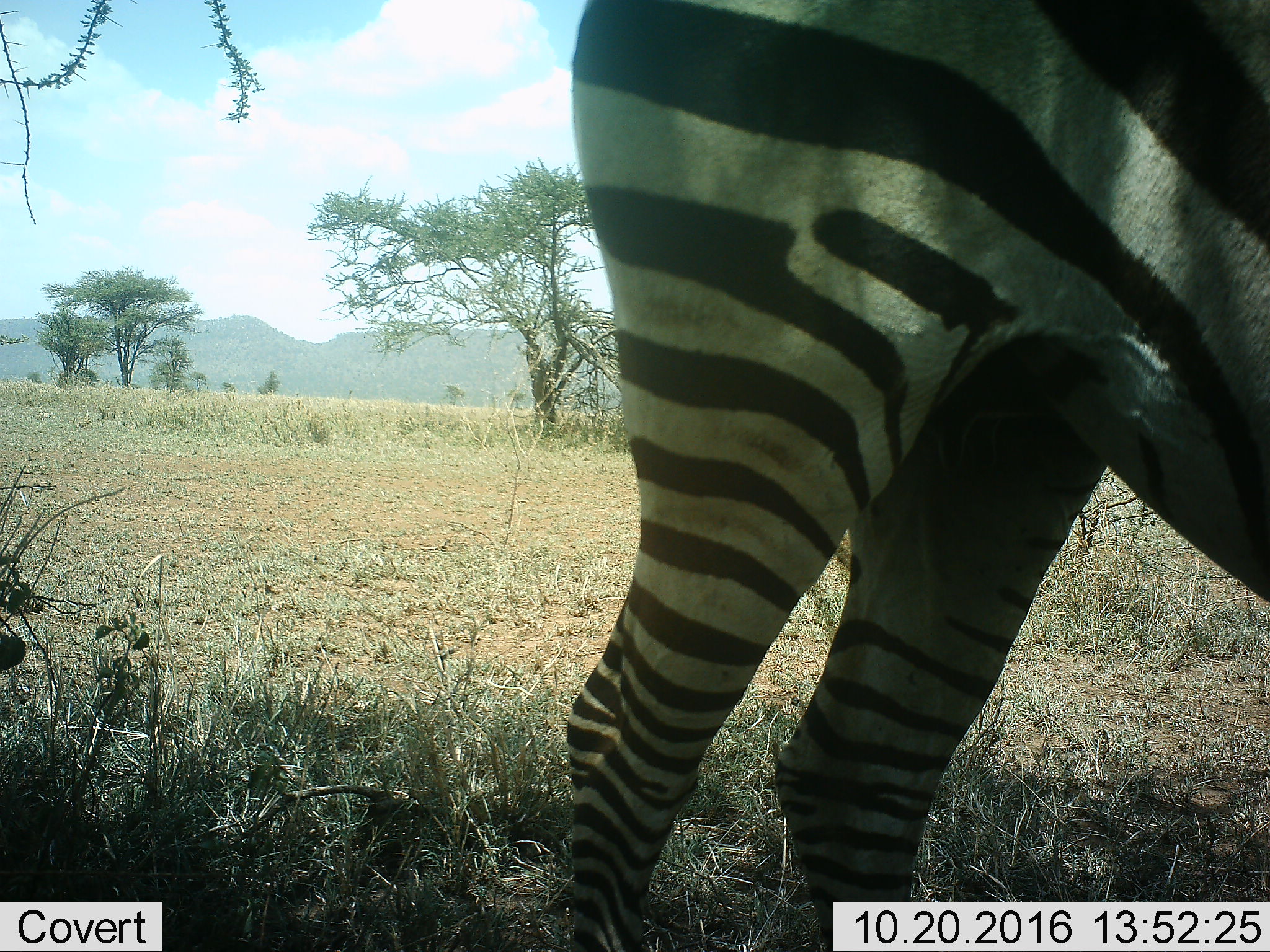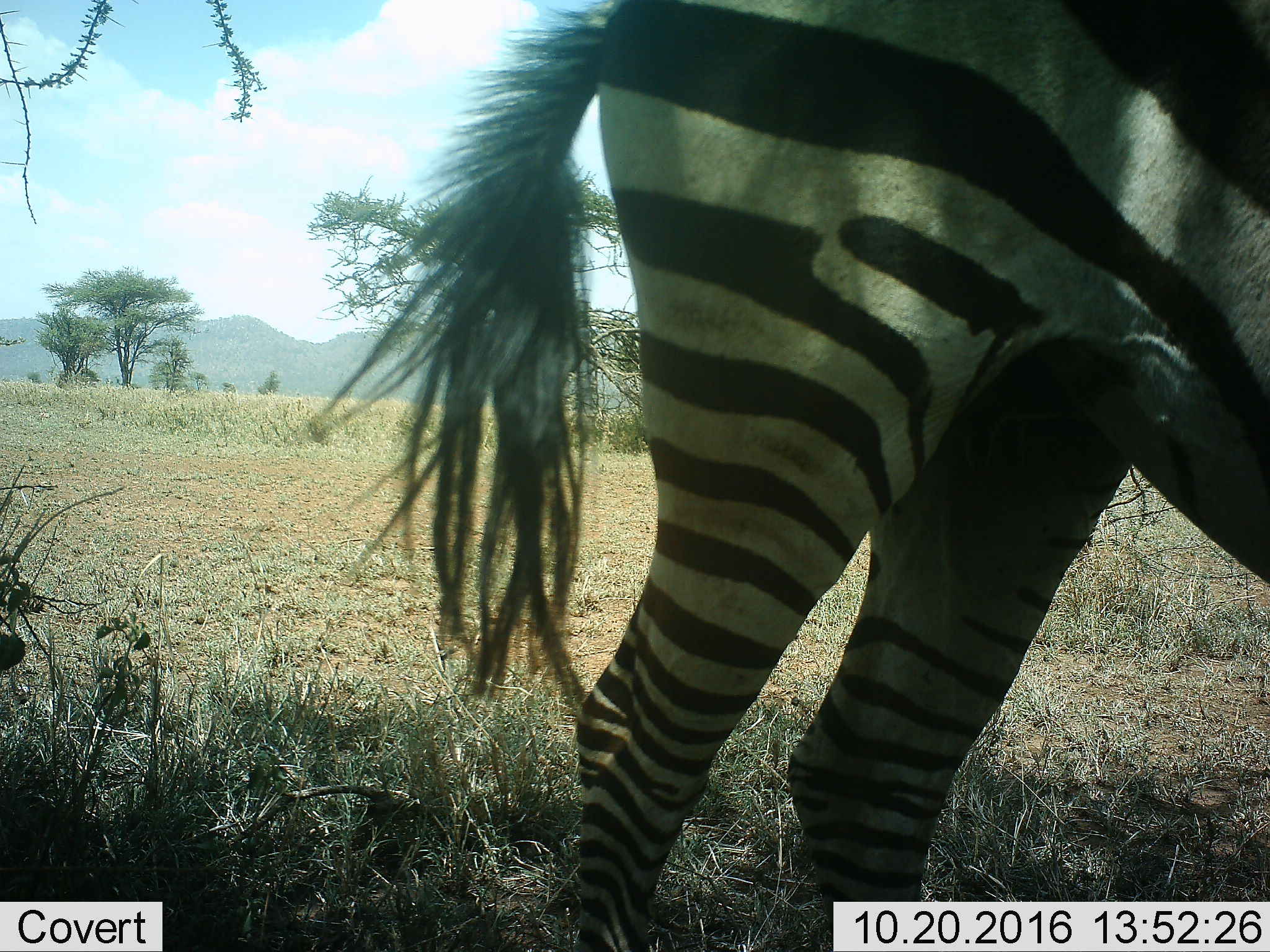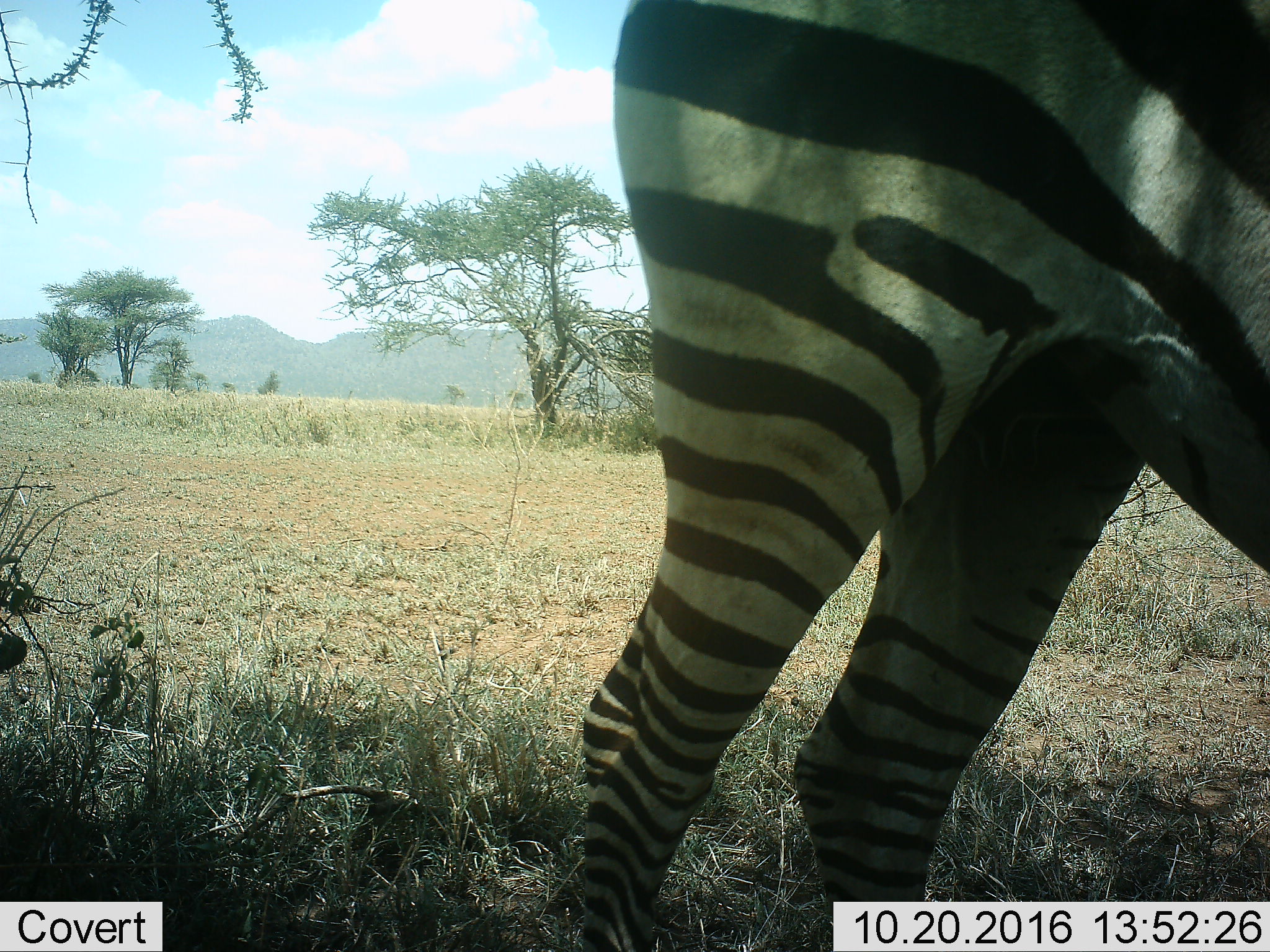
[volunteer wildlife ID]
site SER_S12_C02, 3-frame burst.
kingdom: Animalia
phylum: Chordata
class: Mammalia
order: Perissodactyla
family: Equidae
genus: Equus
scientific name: Equus quagga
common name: plains zebra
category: zebraplains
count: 1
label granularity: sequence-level